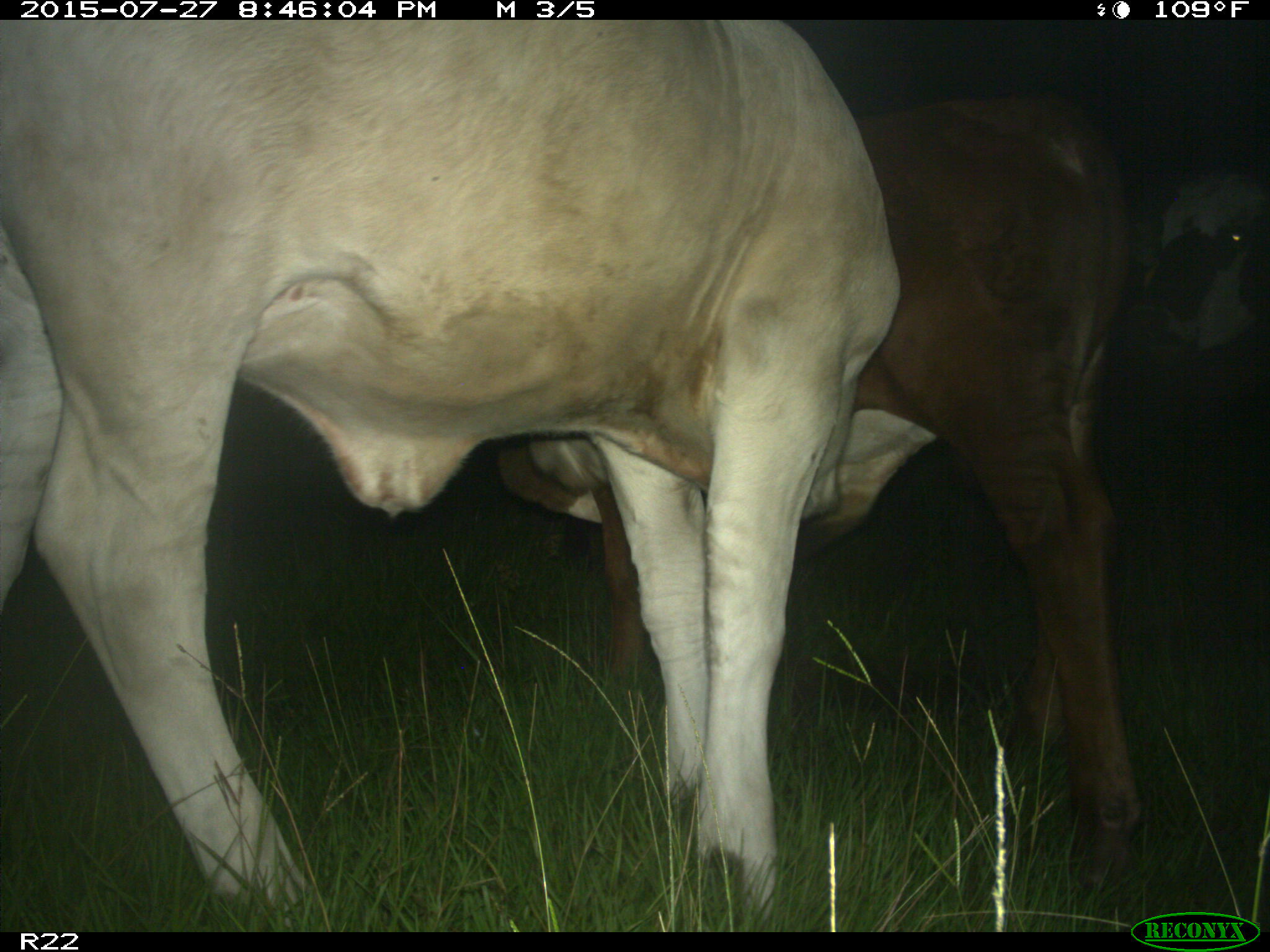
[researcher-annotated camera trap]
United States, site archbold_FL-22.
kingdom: Animalia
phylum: Chordata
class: Mammalia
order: Artiodactyla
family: Bovidae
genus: Bos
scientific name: Bos taurus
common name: domestic cow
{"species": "Bos taurus (domestic cow)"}